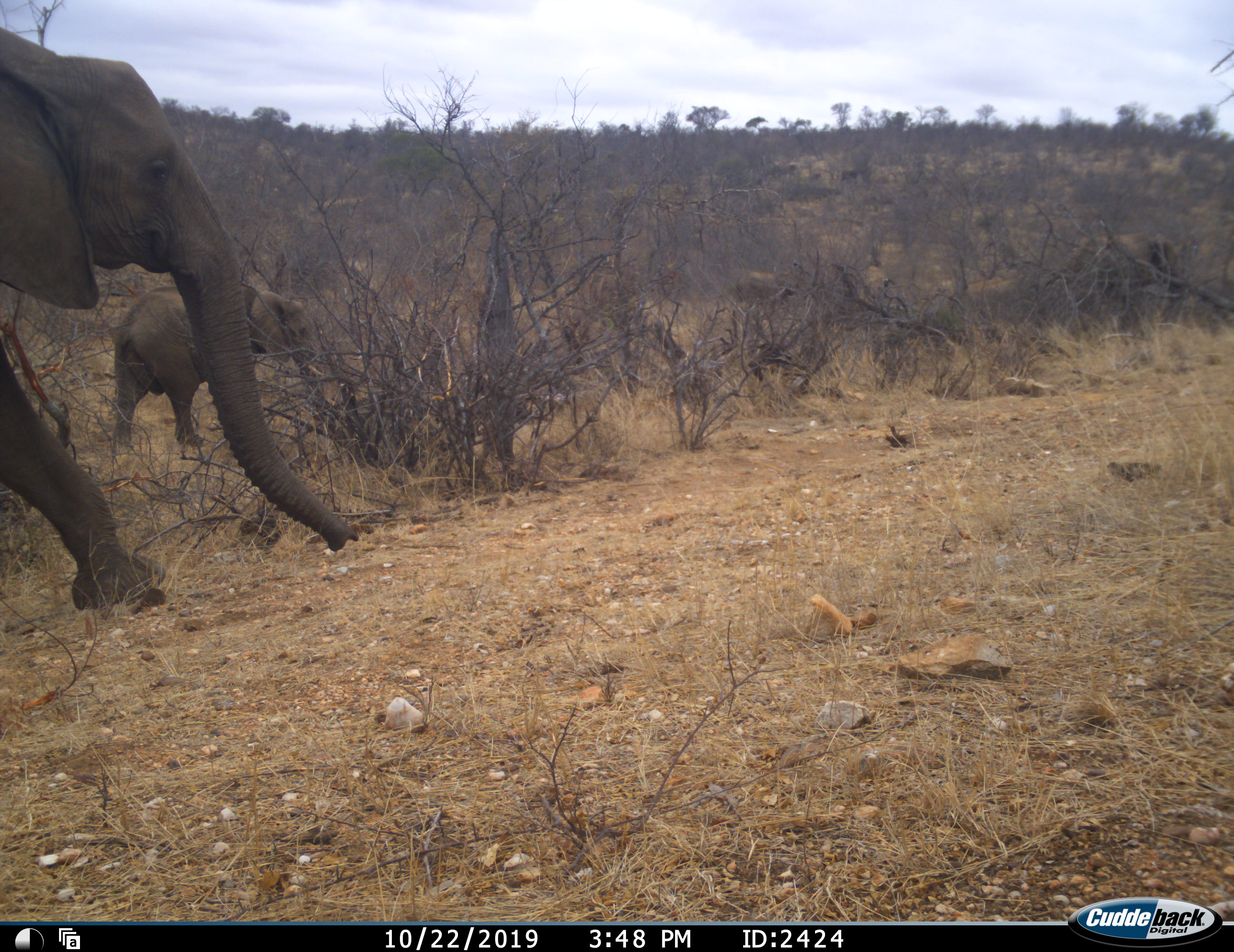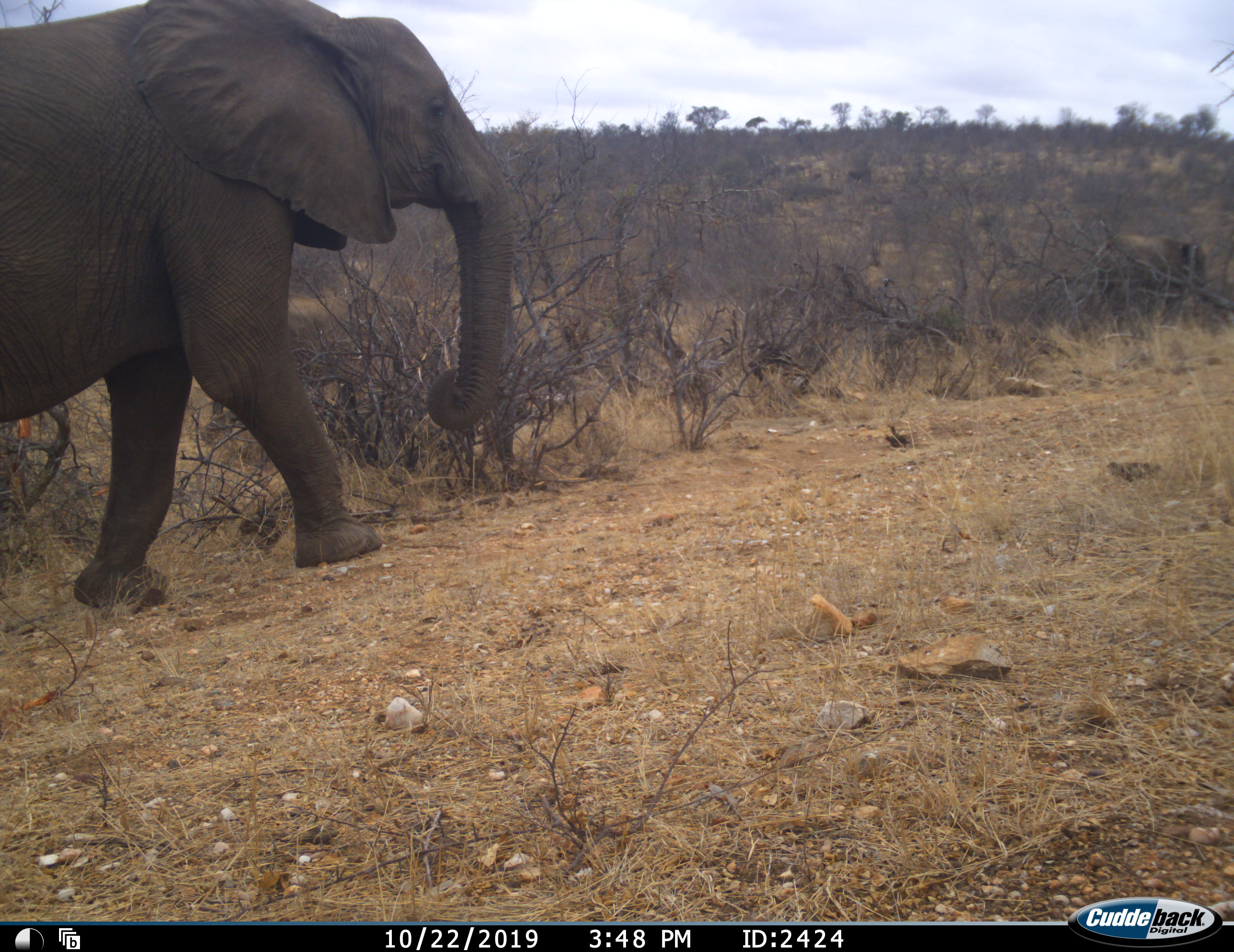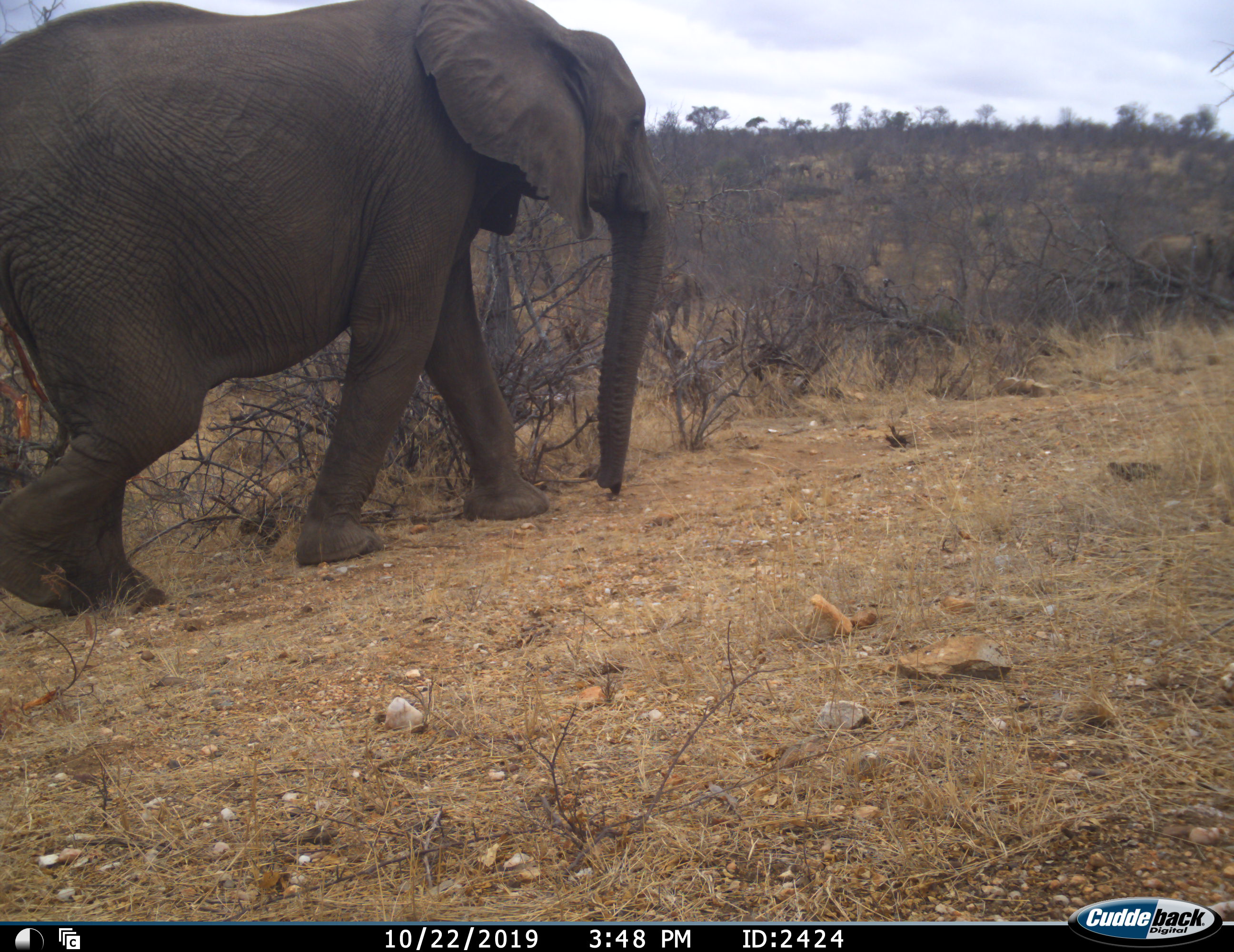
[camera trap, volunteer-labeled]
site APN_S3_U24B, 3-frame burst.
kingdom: Animalia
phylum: Chordata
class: Mammalia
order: Proboscidea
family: Elephantidae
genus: Loxodonta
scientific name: Loxodonta africana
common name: african bush elephant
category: elephant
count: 6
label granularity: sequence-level